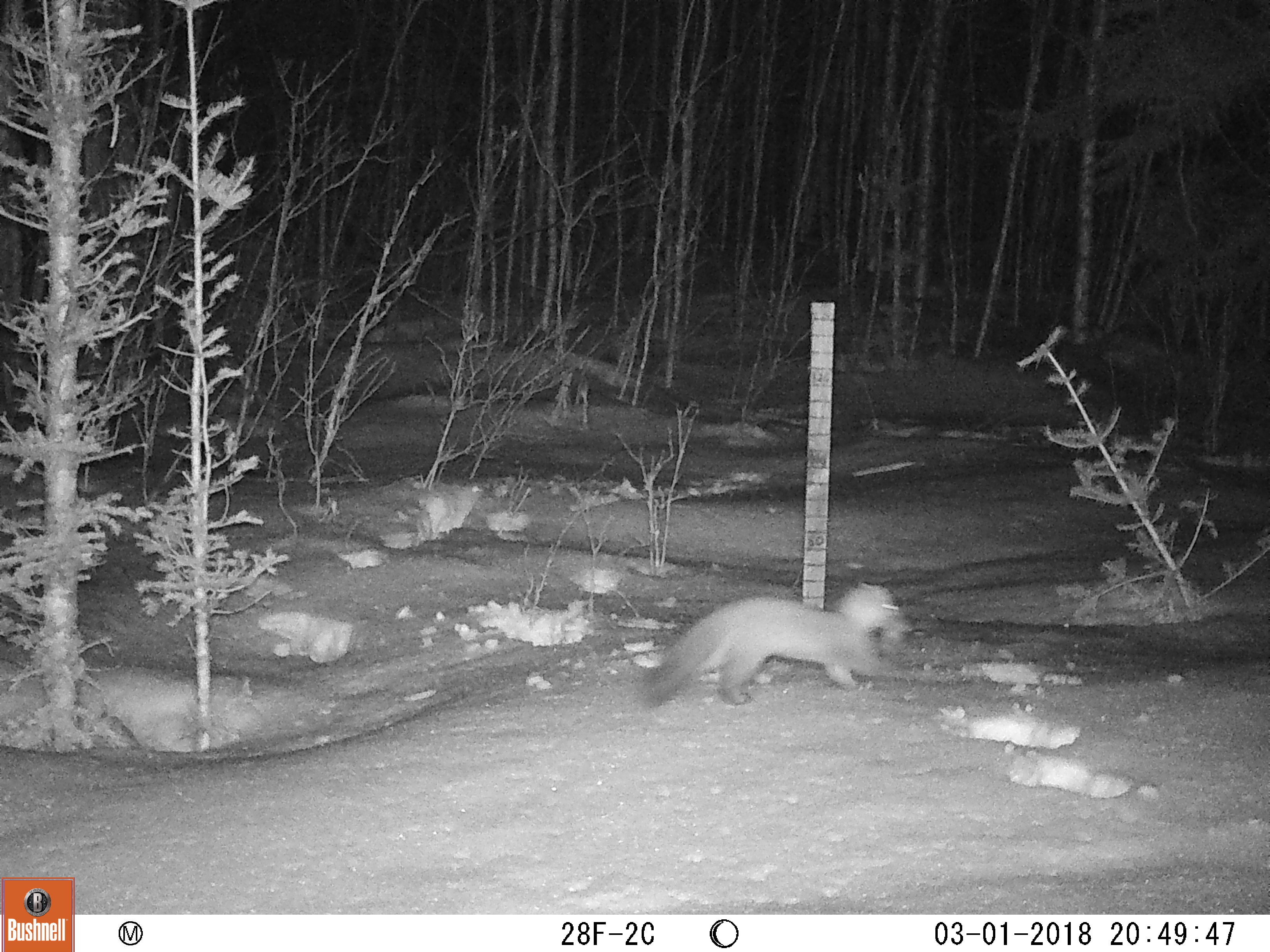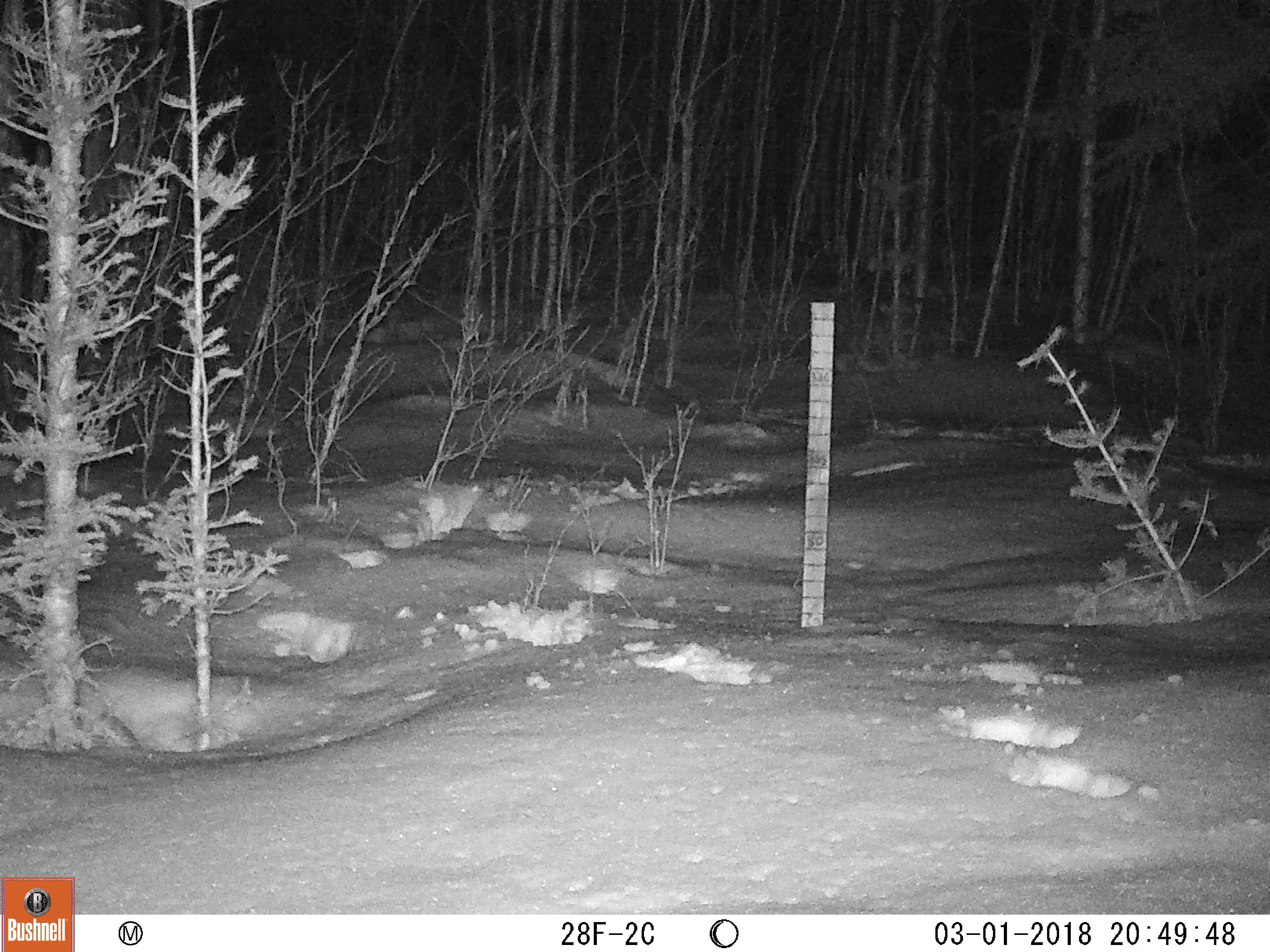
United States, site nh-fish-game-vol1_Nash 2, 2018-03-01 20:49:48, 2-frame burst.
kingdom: Animalia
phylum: Chordata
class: Mammalia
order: Carnivora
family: Mustelidae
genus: Martes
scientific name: Martes americana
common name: american marten